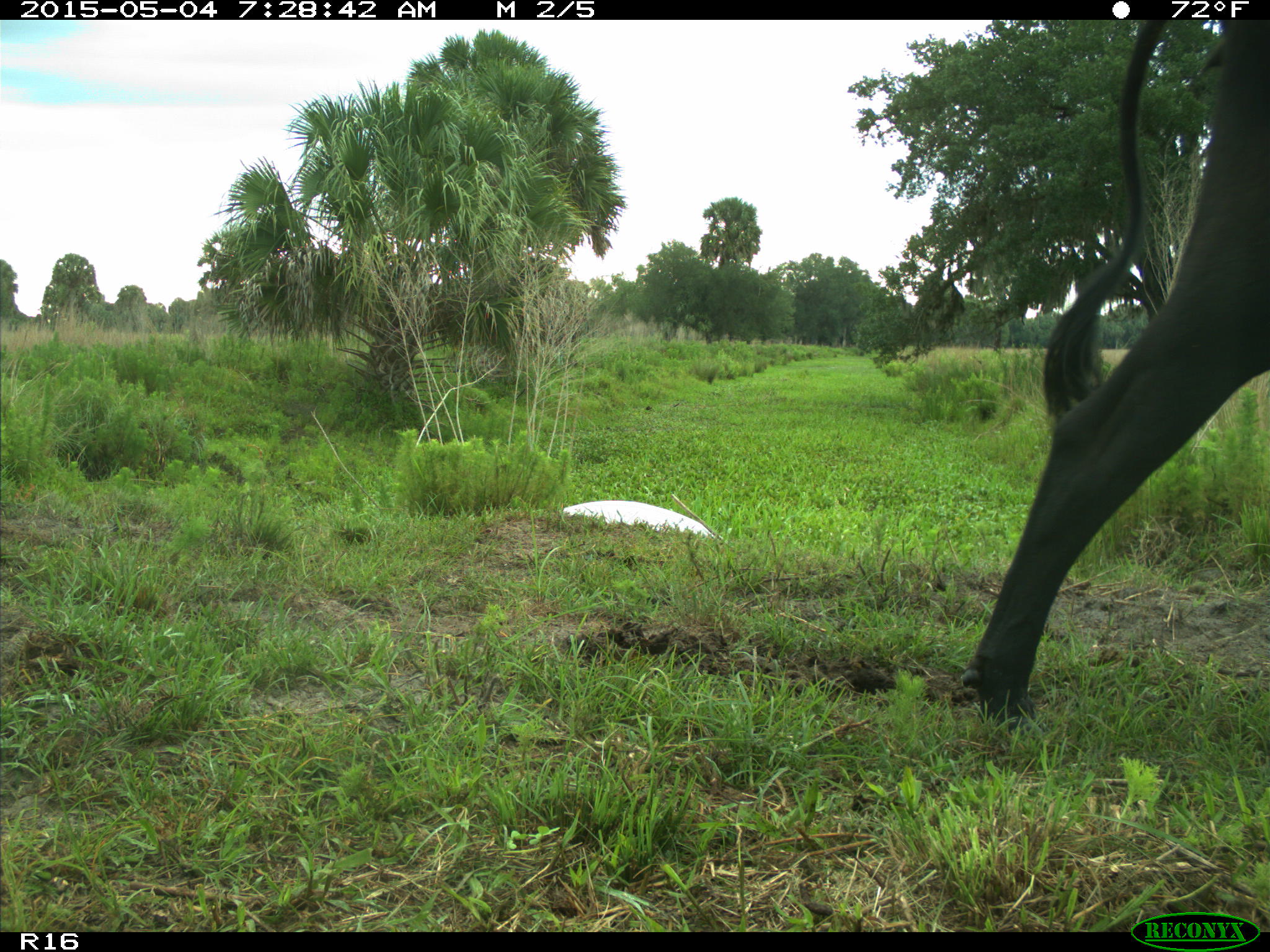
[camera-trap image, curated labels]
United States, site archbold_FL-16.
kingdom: Animalia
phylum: Chordata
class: Mammalia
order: Artiodactyla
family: Bovidae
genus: Bos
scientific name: Bos taurus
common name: domestic cow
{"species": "Bos taurus (domestic cow)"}